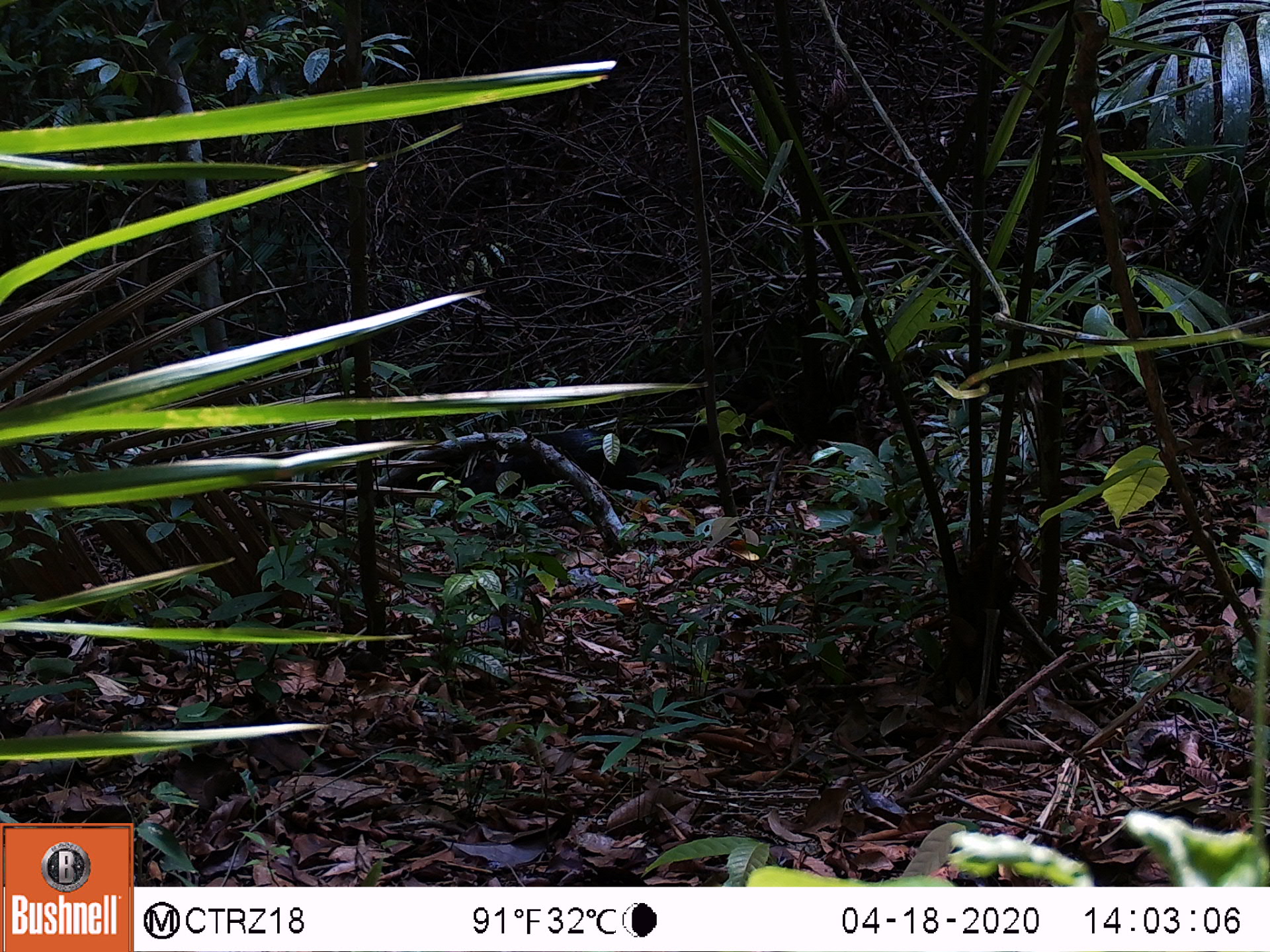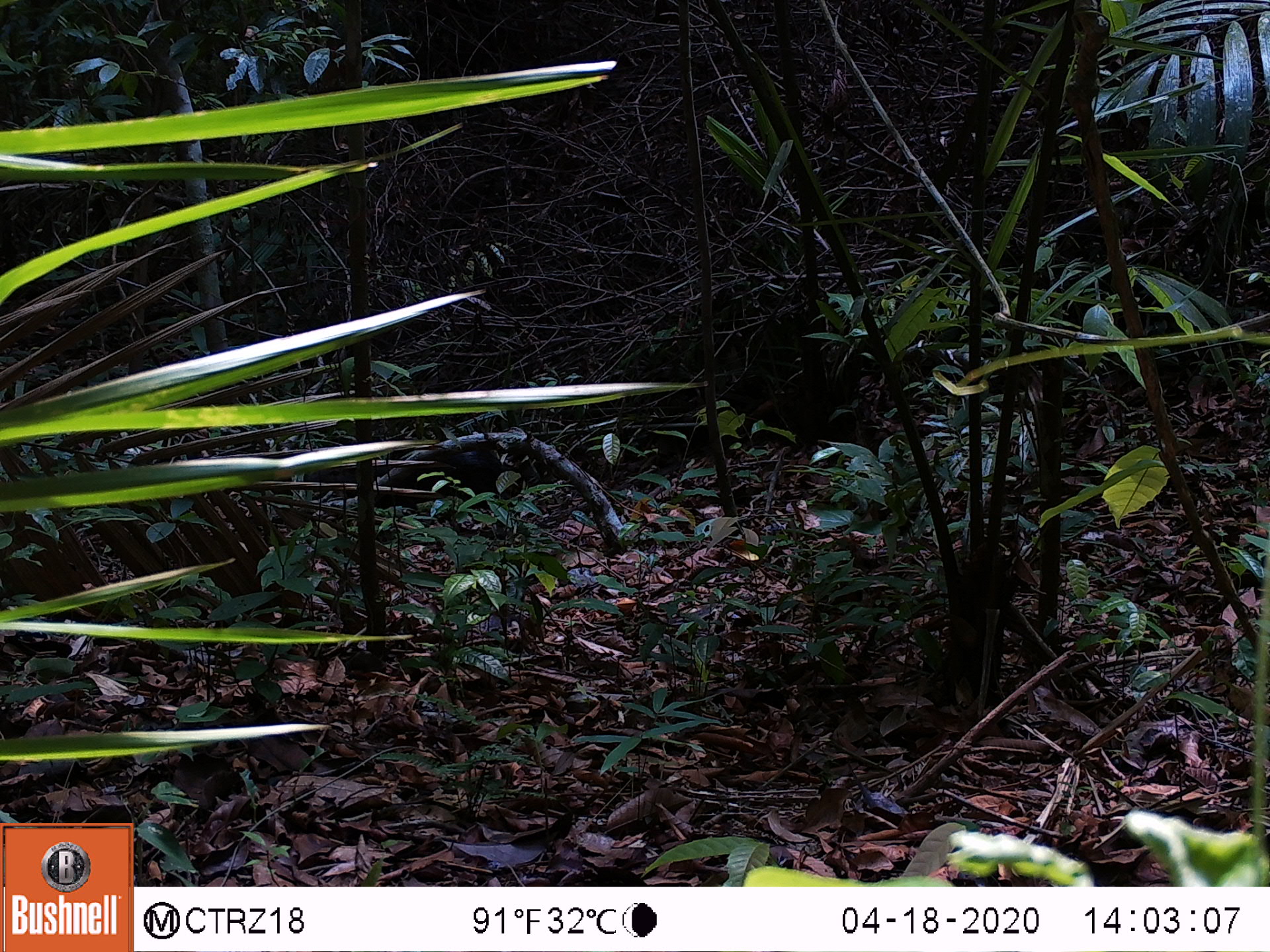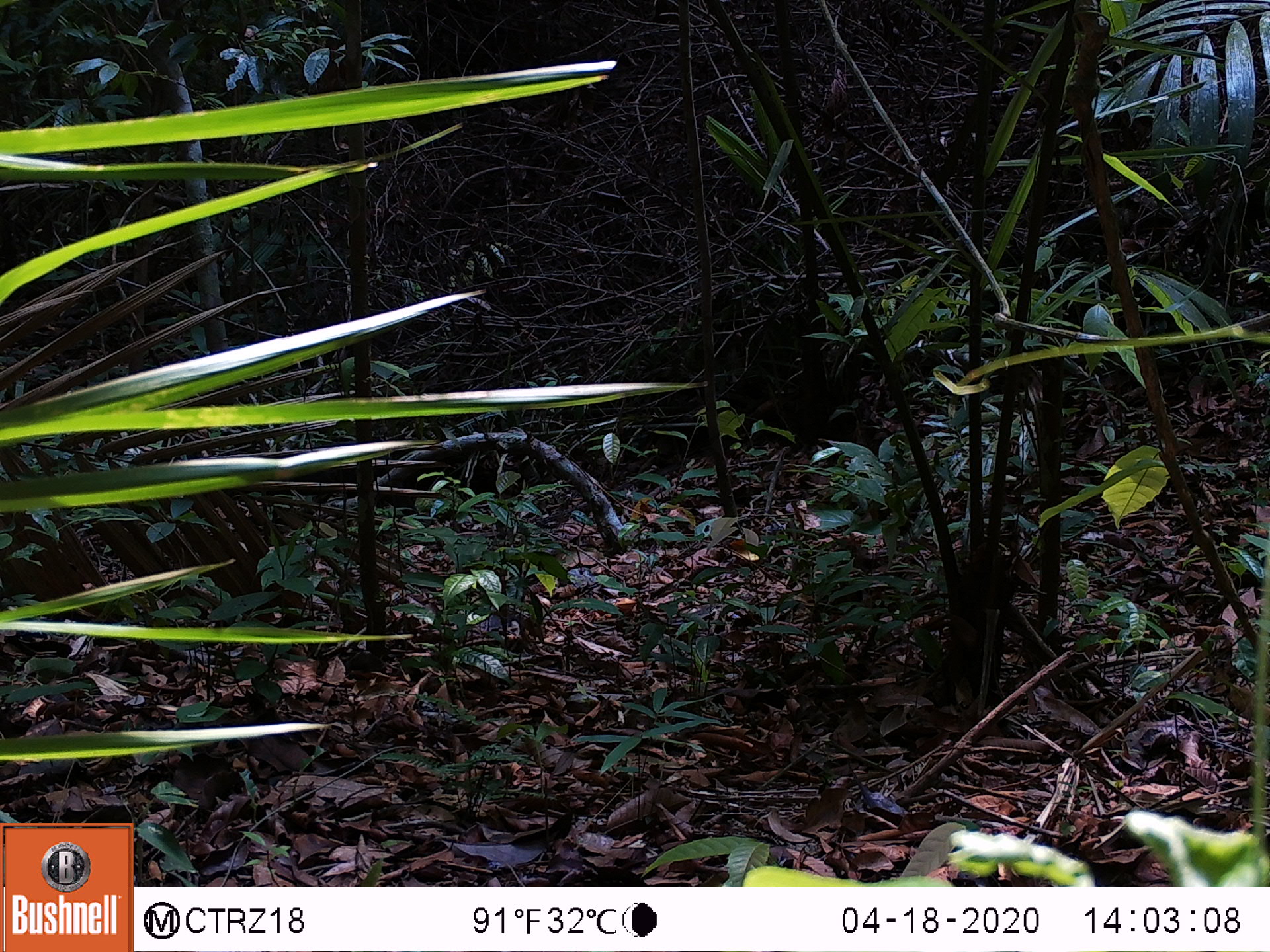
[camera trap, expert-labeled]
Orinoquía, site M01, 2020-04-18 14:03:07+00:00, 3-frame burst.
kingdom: Animalia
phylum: Chordata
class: Mammalia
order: Rodentia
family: Dasyproctidae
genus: Dasyprocta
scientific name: Dasyprocta fuliginosa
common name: black agouti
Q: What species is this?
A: Black agouti (Dasyprocta fuliginosa).